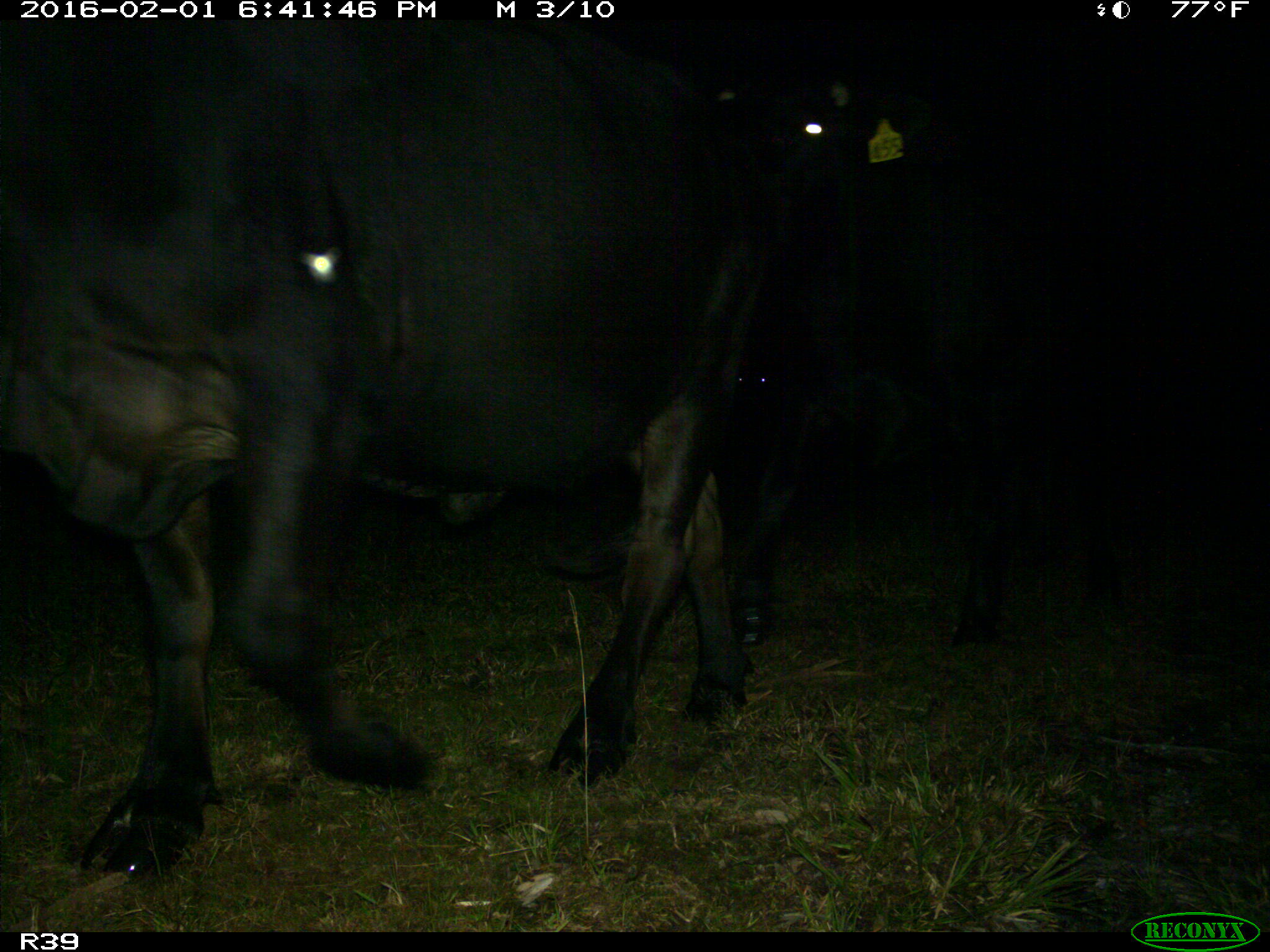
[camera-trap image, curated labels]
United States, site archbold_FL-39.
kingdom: Animalia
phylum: Chordata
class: Mammalia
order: Artiodactyla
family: Bovidae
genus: Bos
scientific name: Bos taurus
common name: domestic cow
Bos taurus (domestic cow).